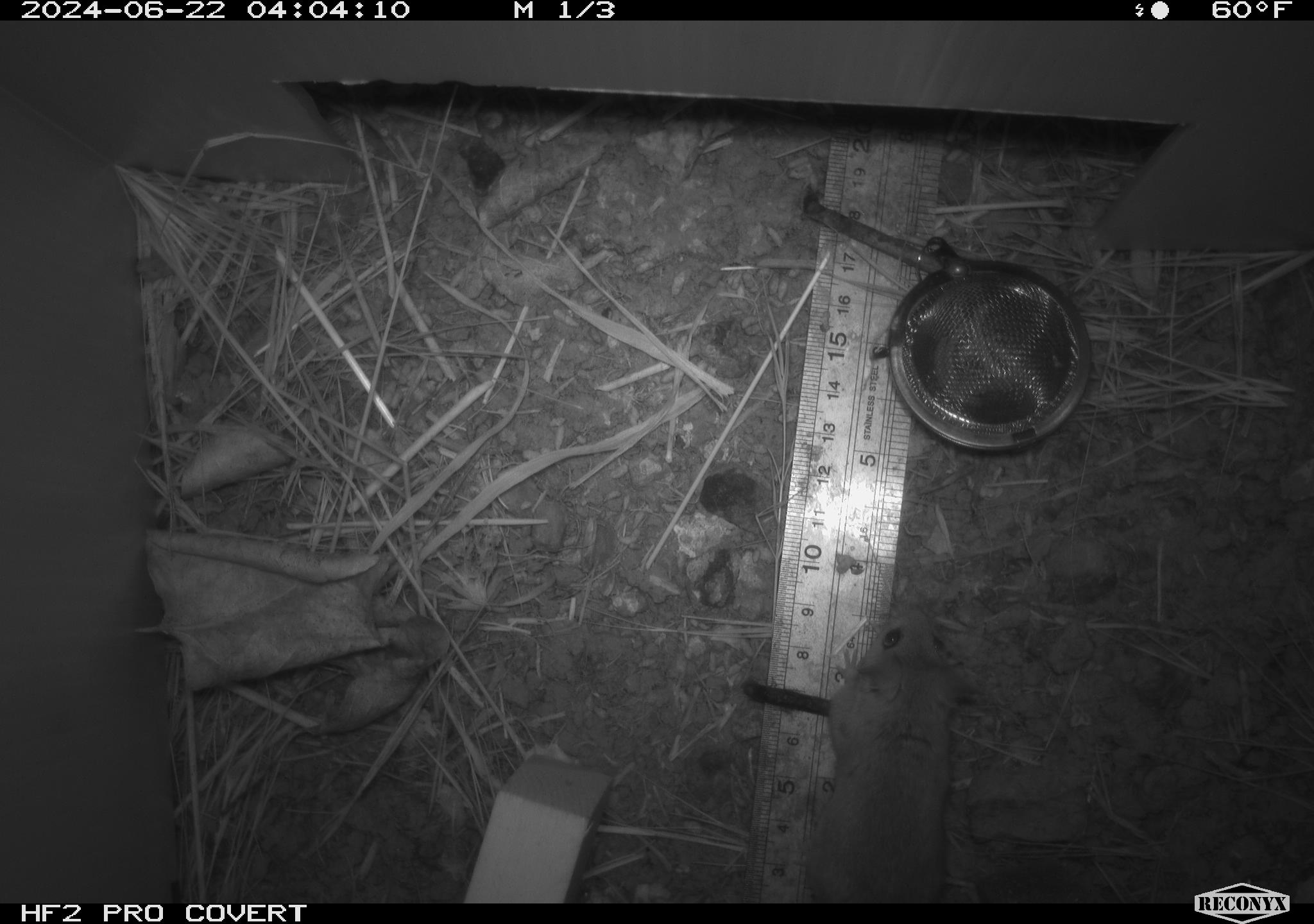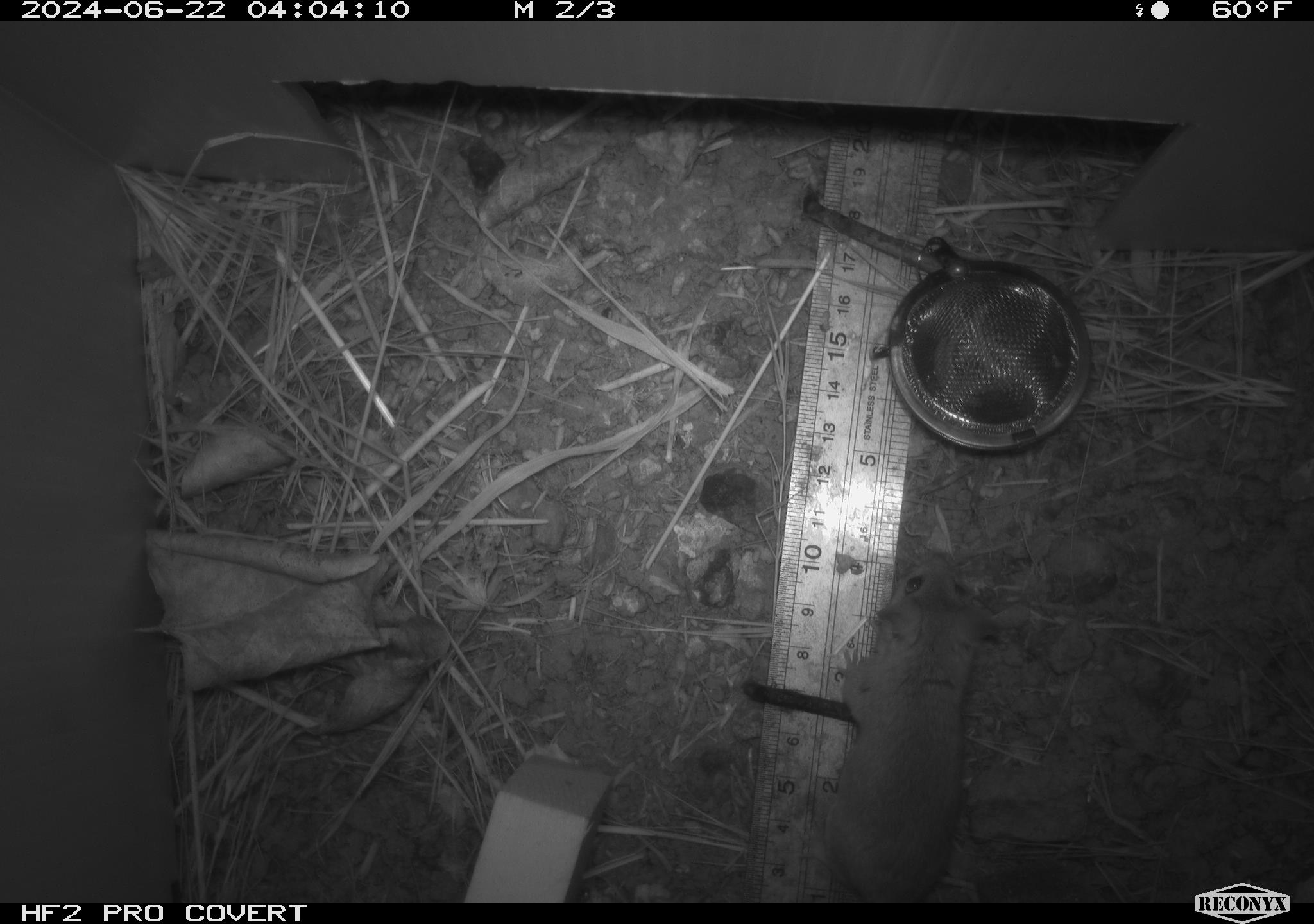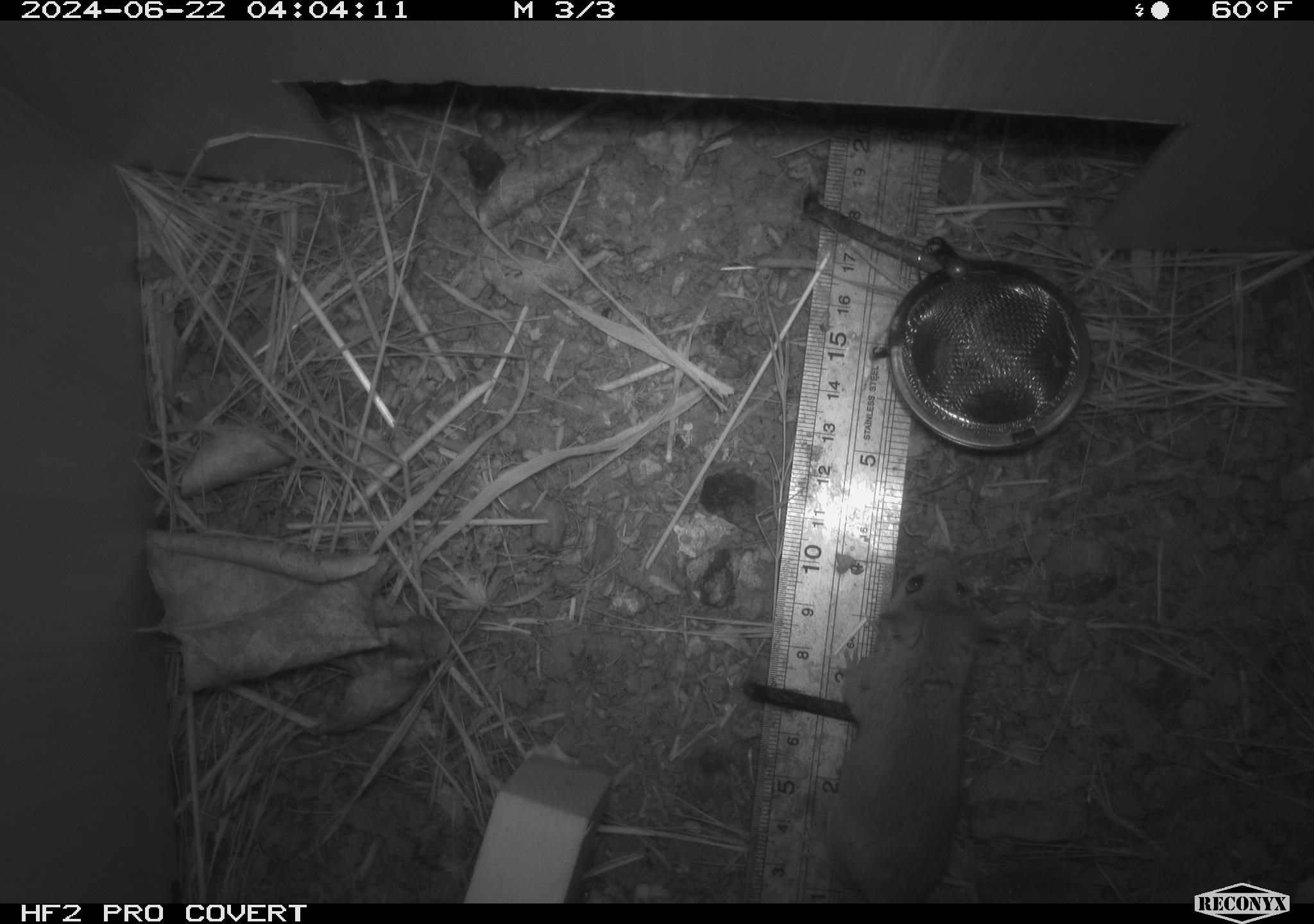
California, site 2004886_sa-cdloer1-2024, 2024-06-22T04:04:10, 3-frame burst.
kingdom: Animalia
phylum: Chordata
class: Mammalia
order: Rodentia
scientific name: Rodentia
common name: mouse species